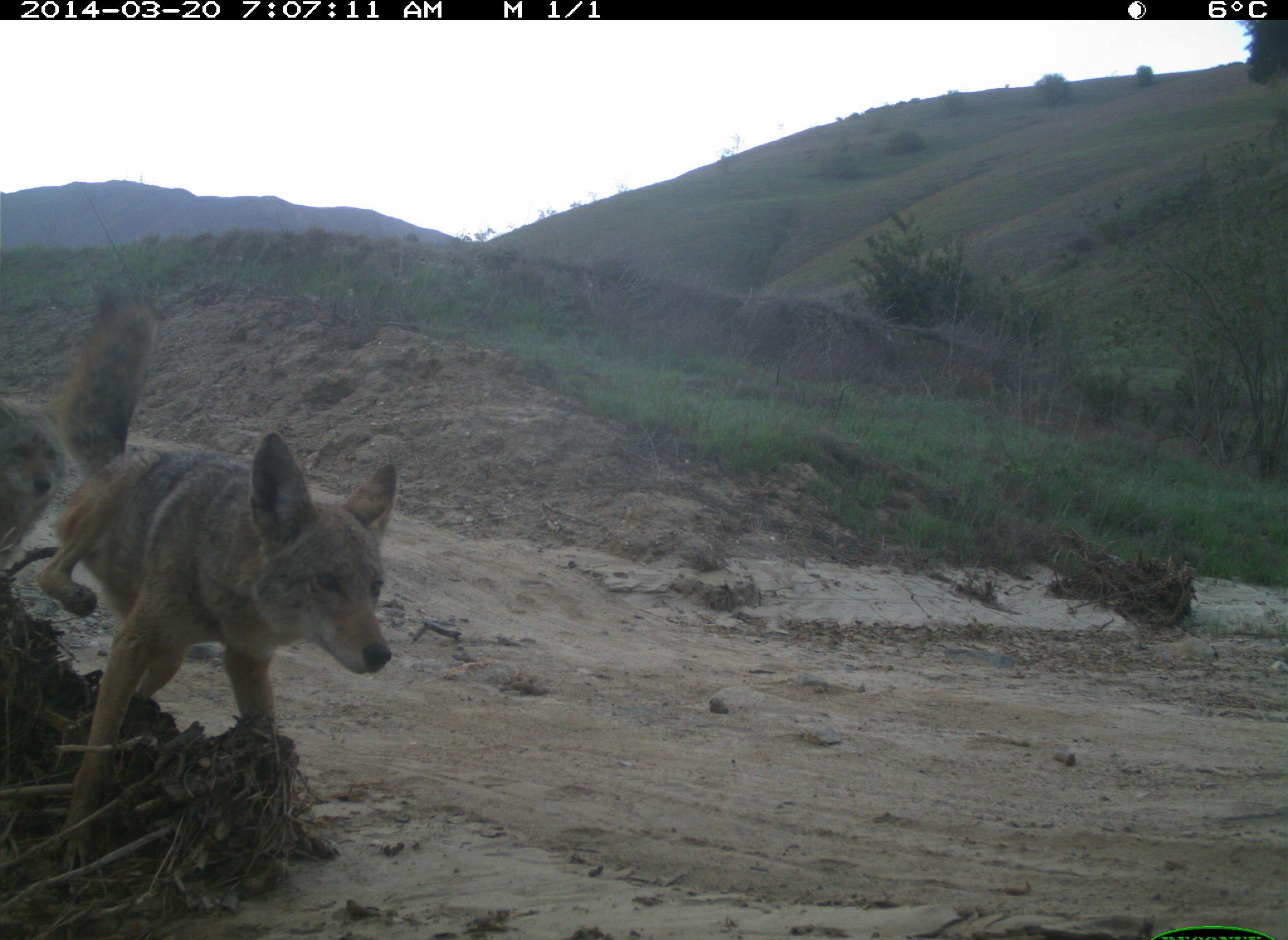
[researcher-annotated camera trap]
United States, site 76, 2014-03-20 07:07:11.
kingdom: Animalia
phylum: Chordata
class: Mammalia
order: Carnivora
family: Canidae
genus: Canis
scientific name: Canis latrans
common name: coyote